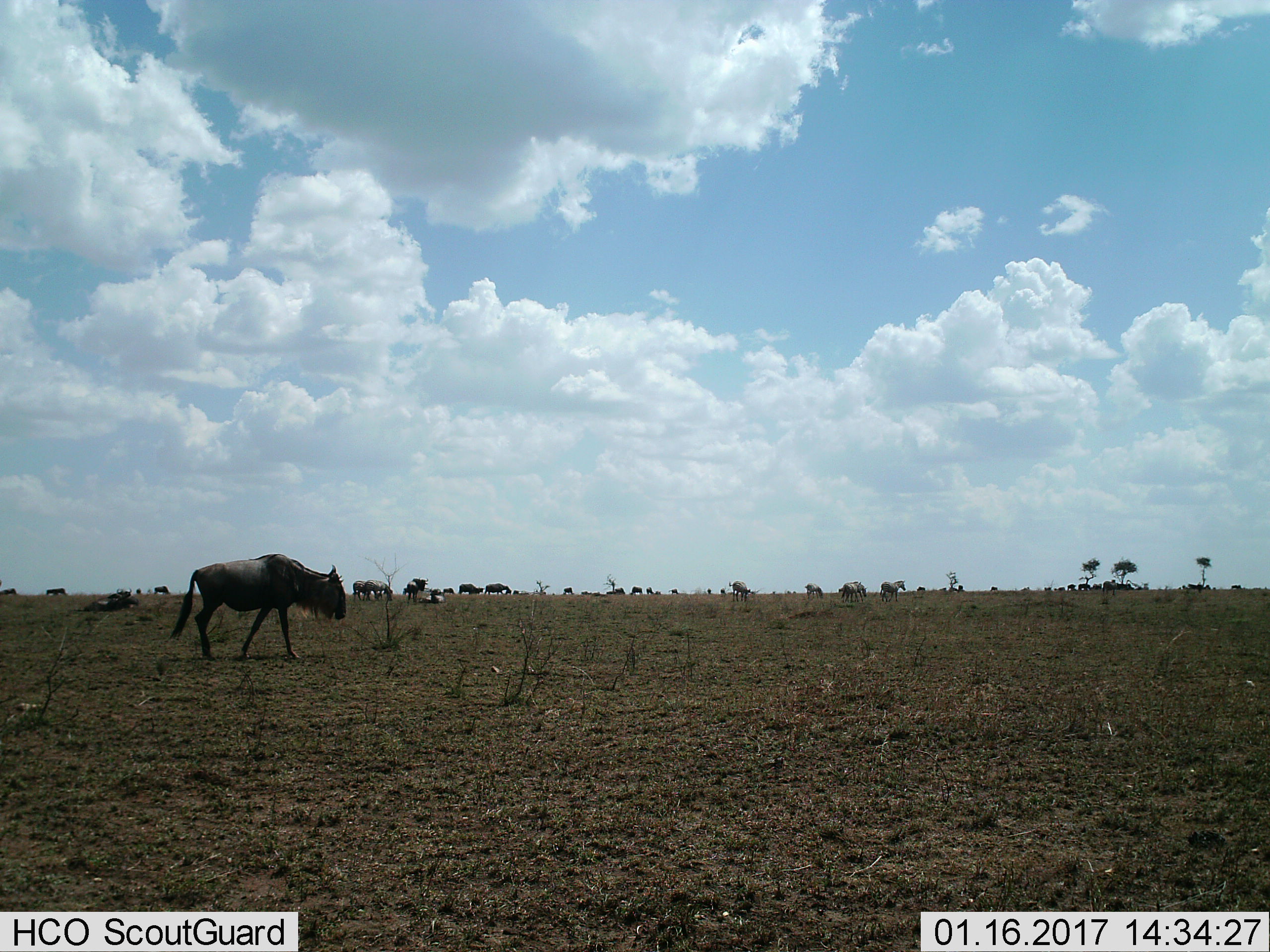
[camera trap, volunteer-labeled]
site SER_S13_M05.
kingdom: Animalia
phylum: Chordata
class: Mammalia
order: Artiodactyla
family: Bovidae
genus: Connochaetes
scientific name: Connochaetes taurinus taurinus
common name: blue wildebeest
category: wildebeestblue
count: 11-50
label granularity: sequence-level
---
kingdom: Animalia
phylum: Chordata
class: Mammalia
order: Perissodactyla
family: Equidae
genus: Equus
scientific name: Equus quagga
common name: plains zebra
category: zebraplains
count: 7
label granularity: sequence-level